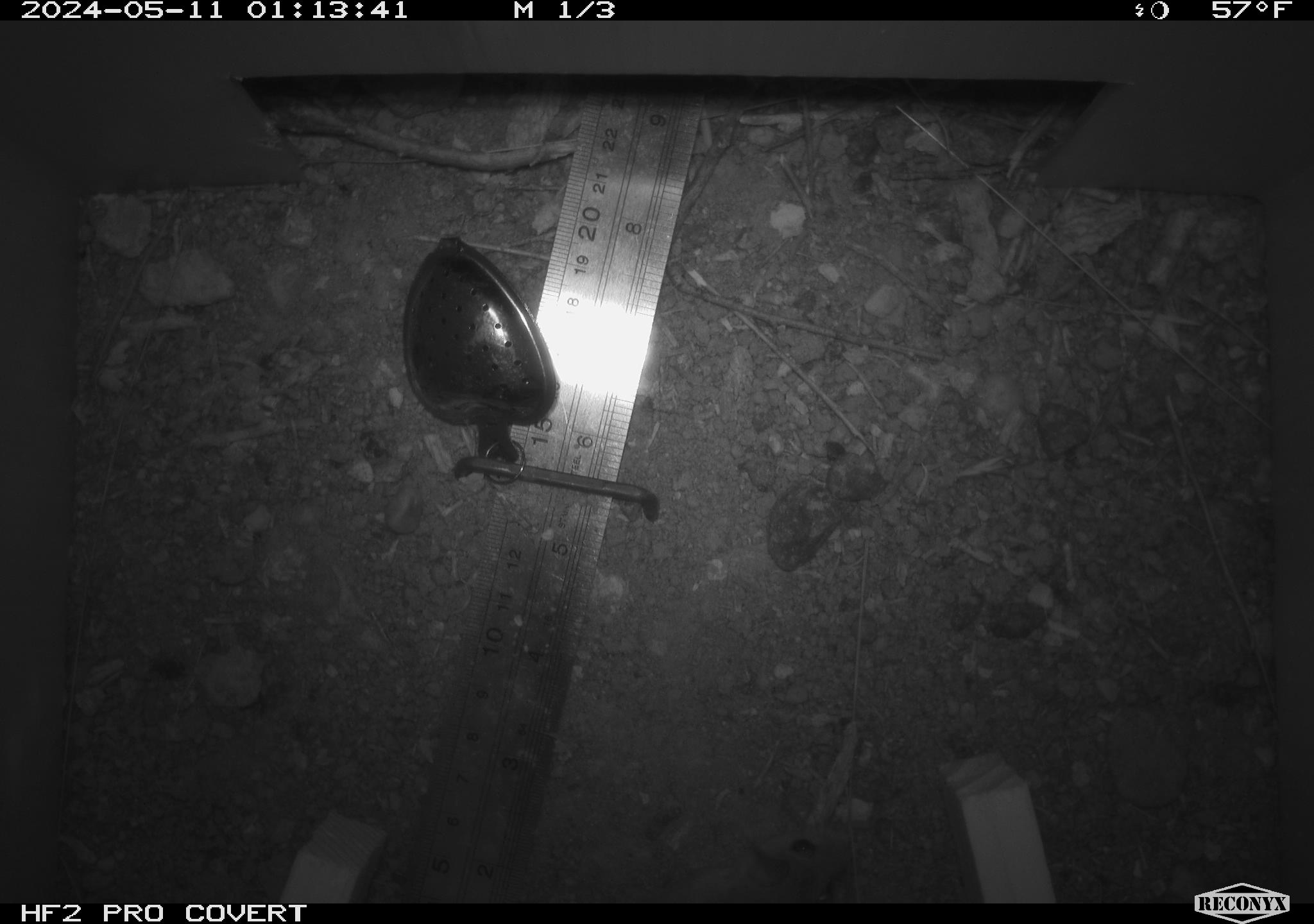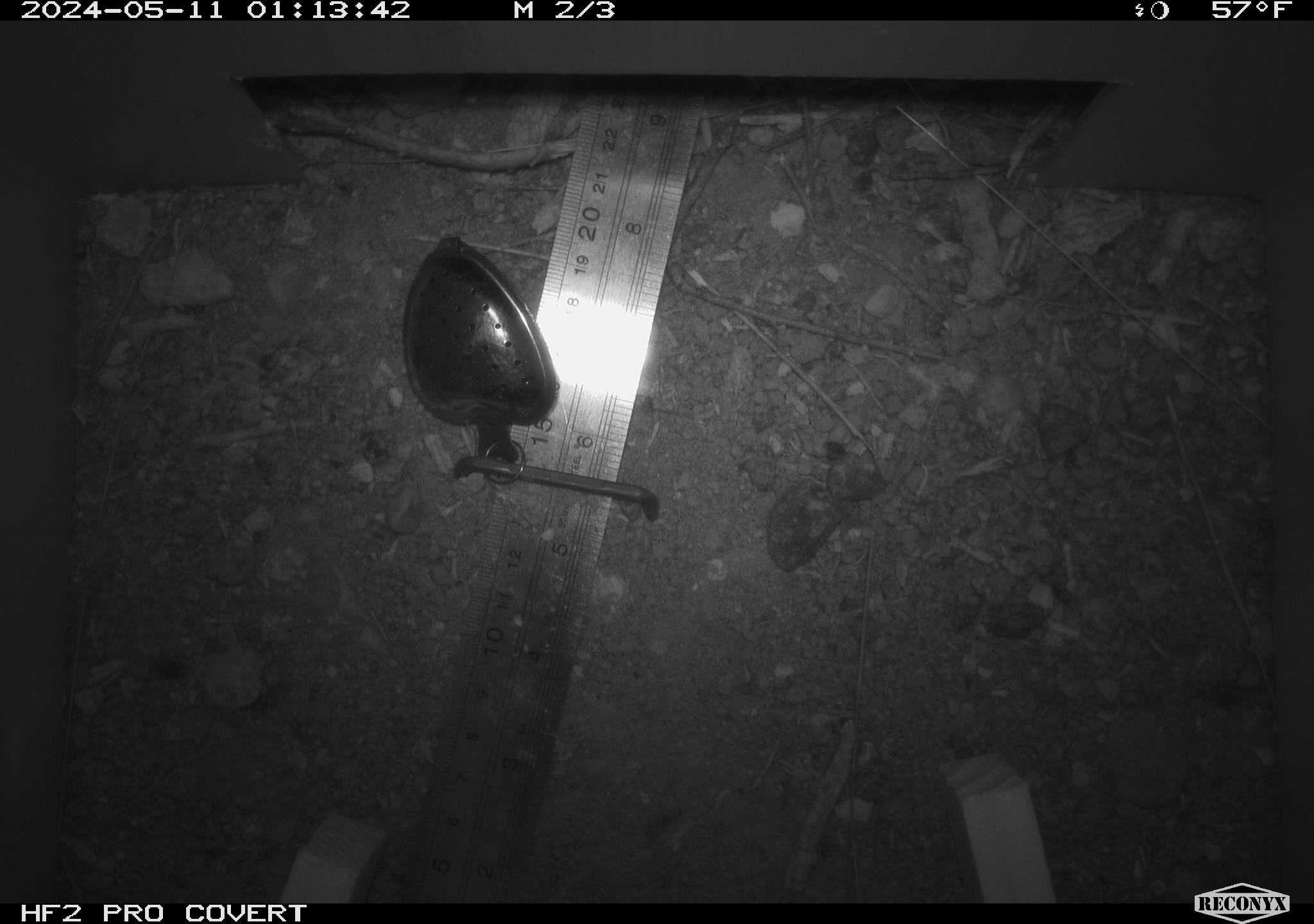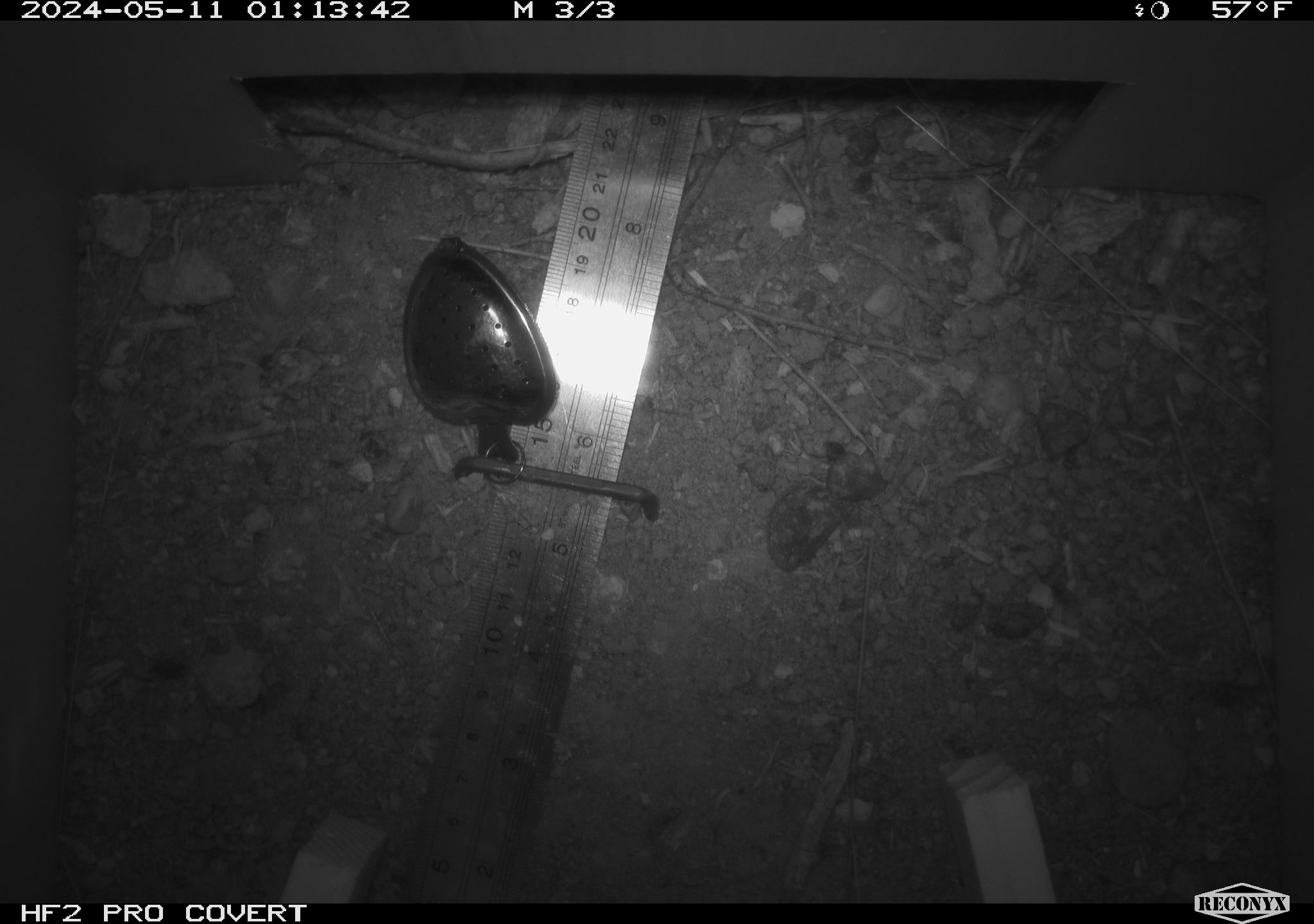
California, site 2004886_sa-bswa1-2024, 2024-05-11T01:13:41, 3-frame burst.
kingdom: Animalia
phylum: Chordata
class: Mammalia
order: Rodentia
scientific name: Rodentia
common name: mouse species